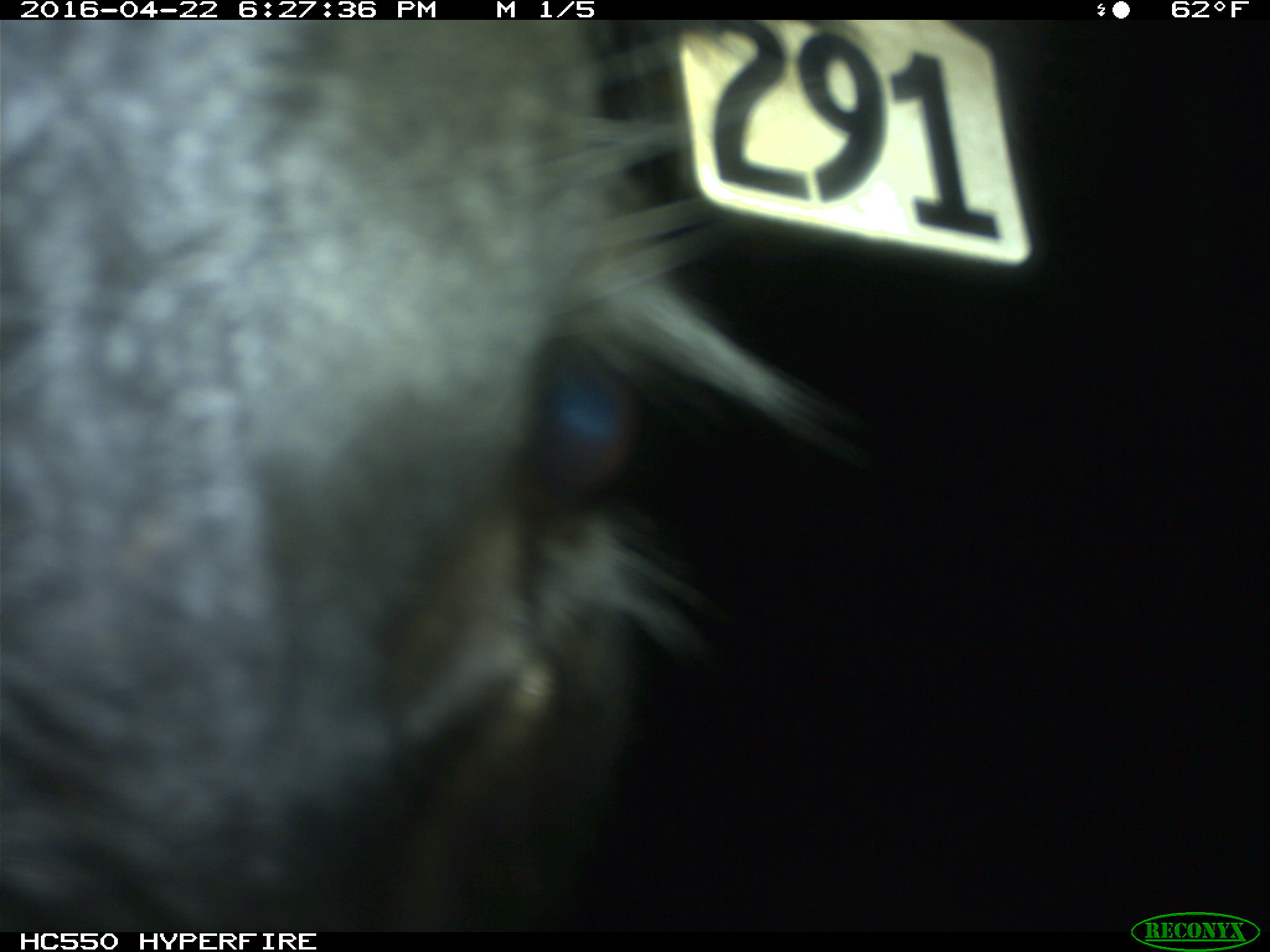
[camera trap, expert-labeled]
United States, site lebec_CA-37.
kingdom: Animalia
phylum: Chordata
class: Mammalia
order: Artiodactyla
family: Bovidae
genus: Bos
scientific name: Bos taurus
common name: domestic cow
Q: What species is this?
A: Bos taurus (domestic cow).